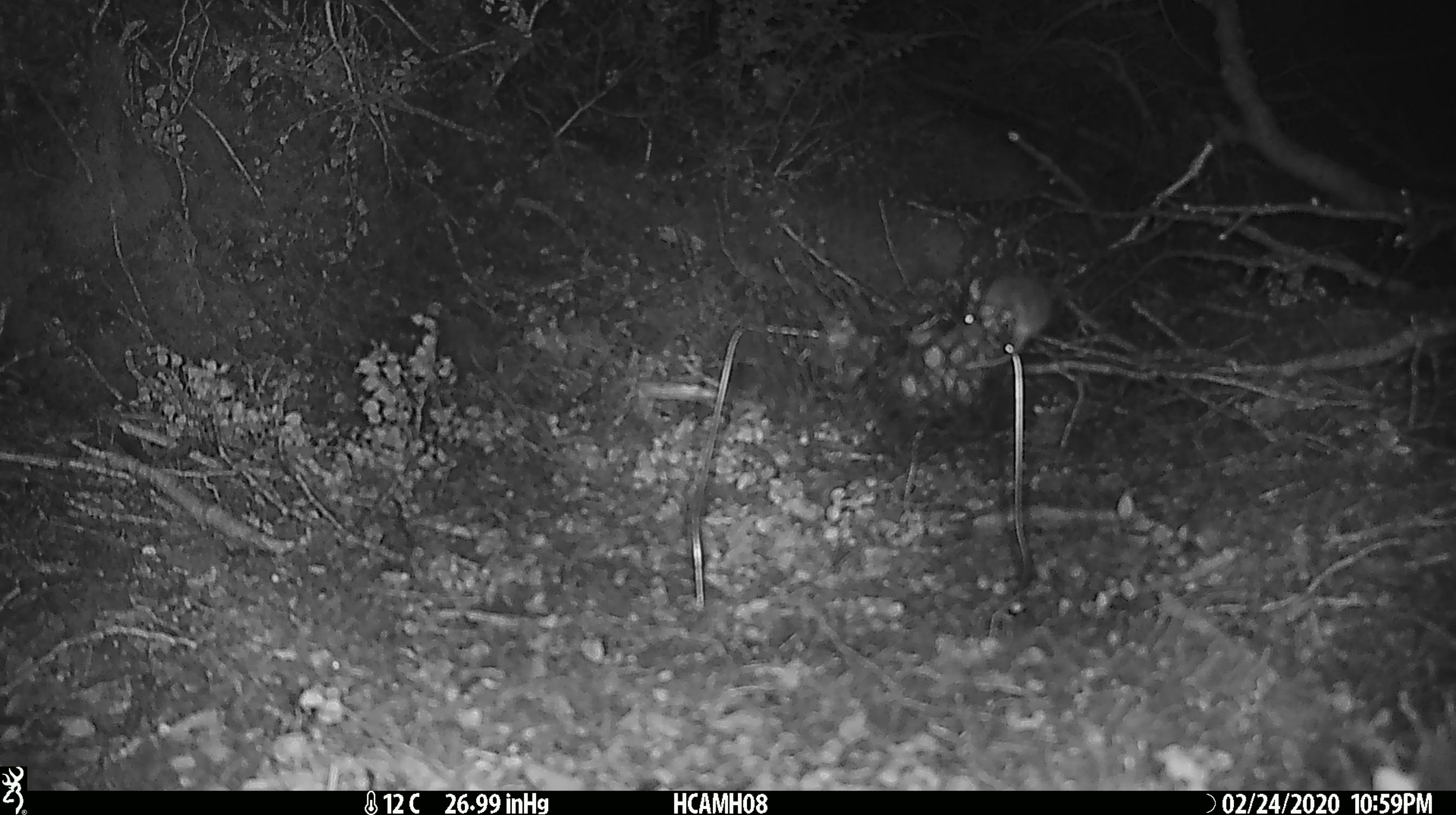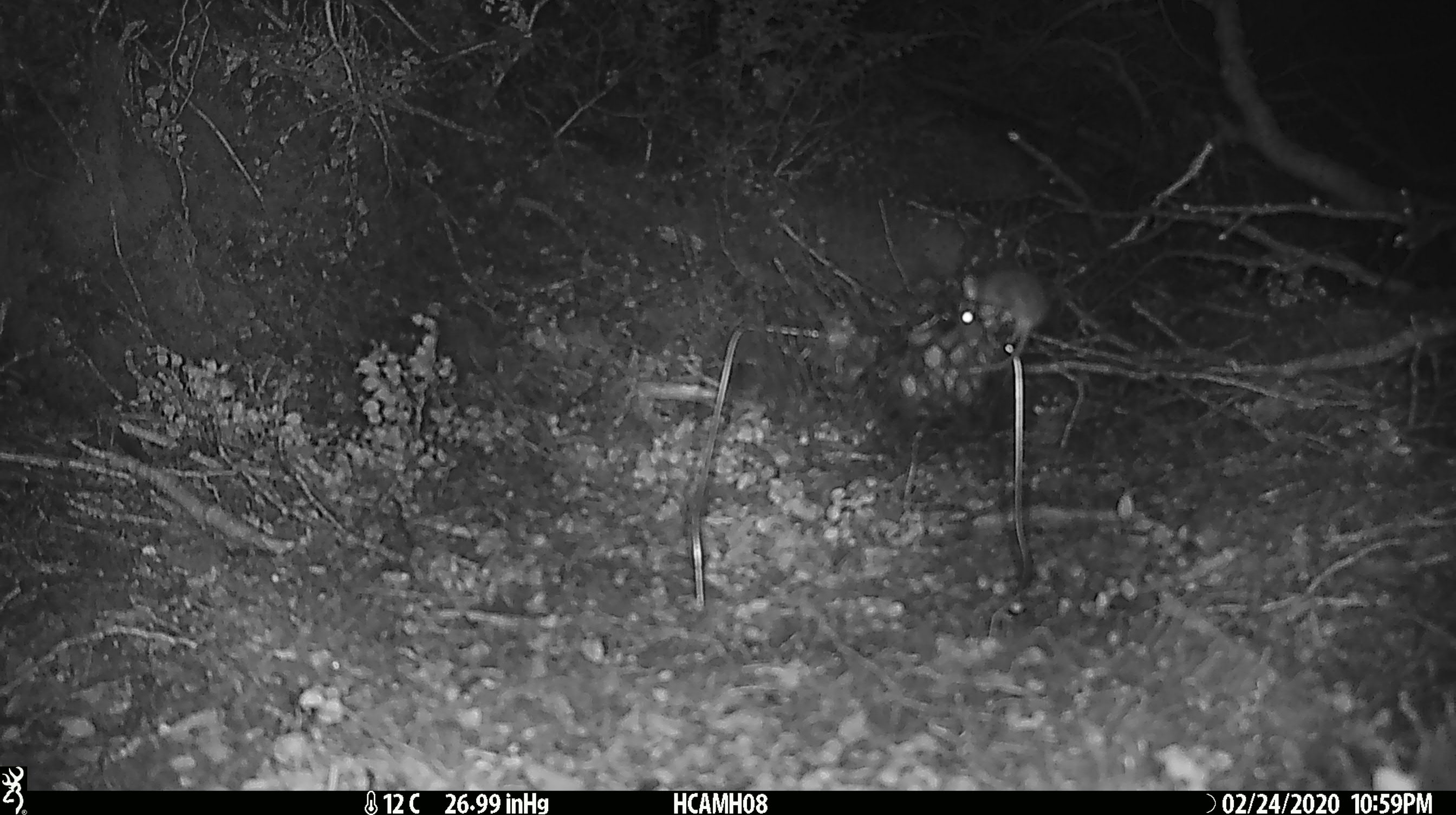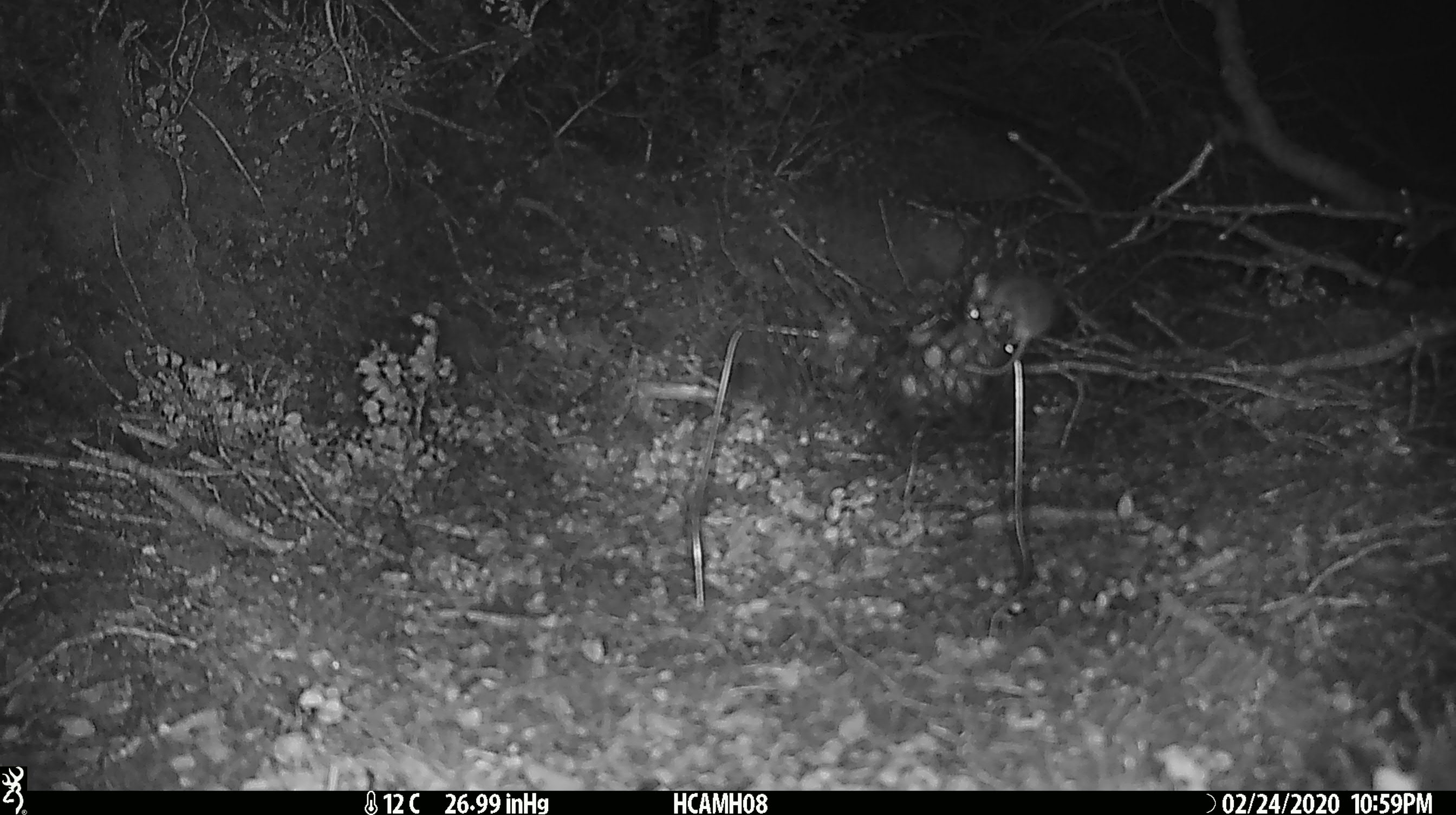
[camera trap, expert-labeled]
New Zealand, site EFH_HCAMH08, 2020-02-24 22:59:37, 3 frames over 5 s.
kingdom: Animalia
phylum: Chordata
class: Mammalia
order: Rodentia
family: Muridae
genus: Mus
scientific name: Mus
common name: mouse